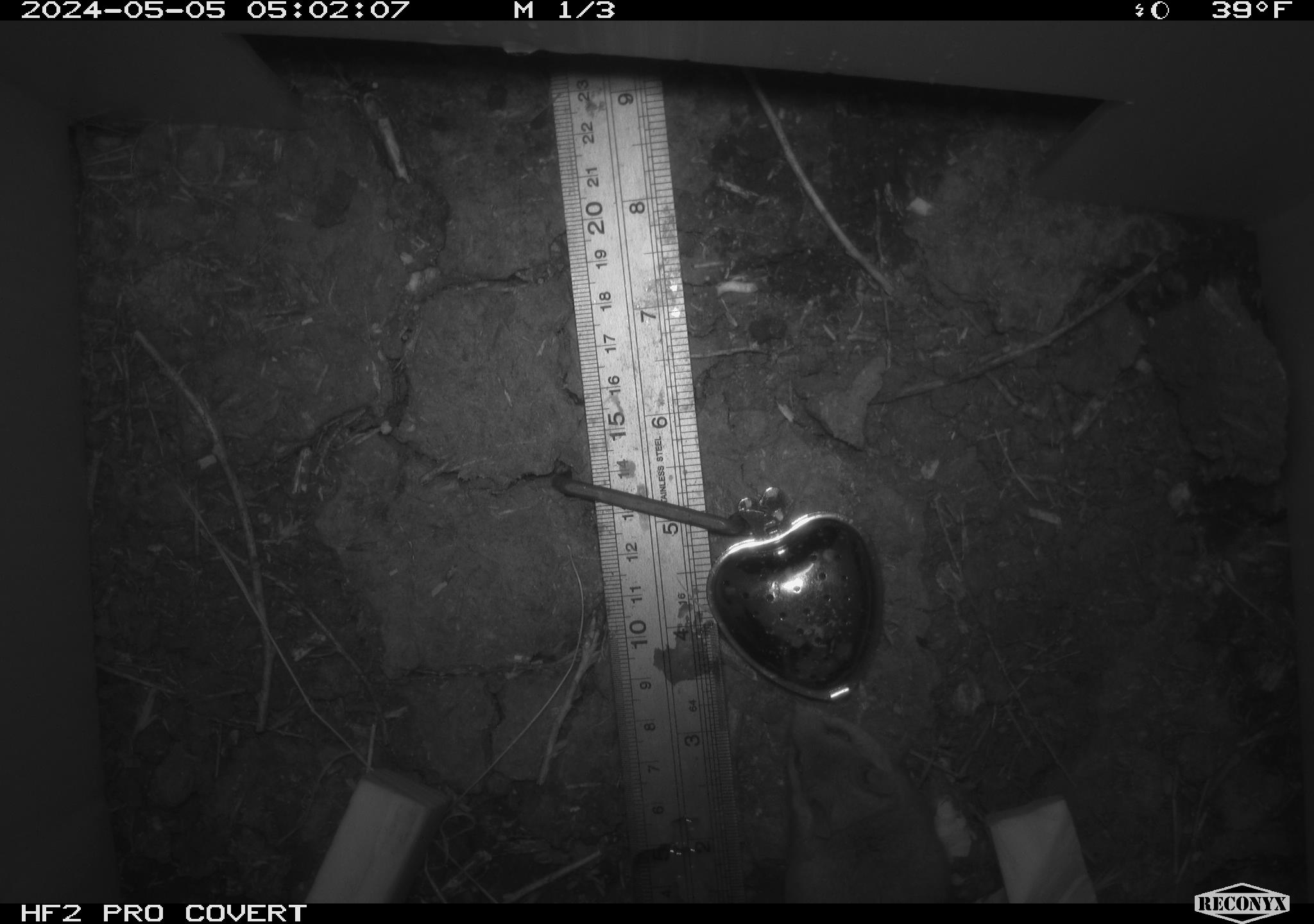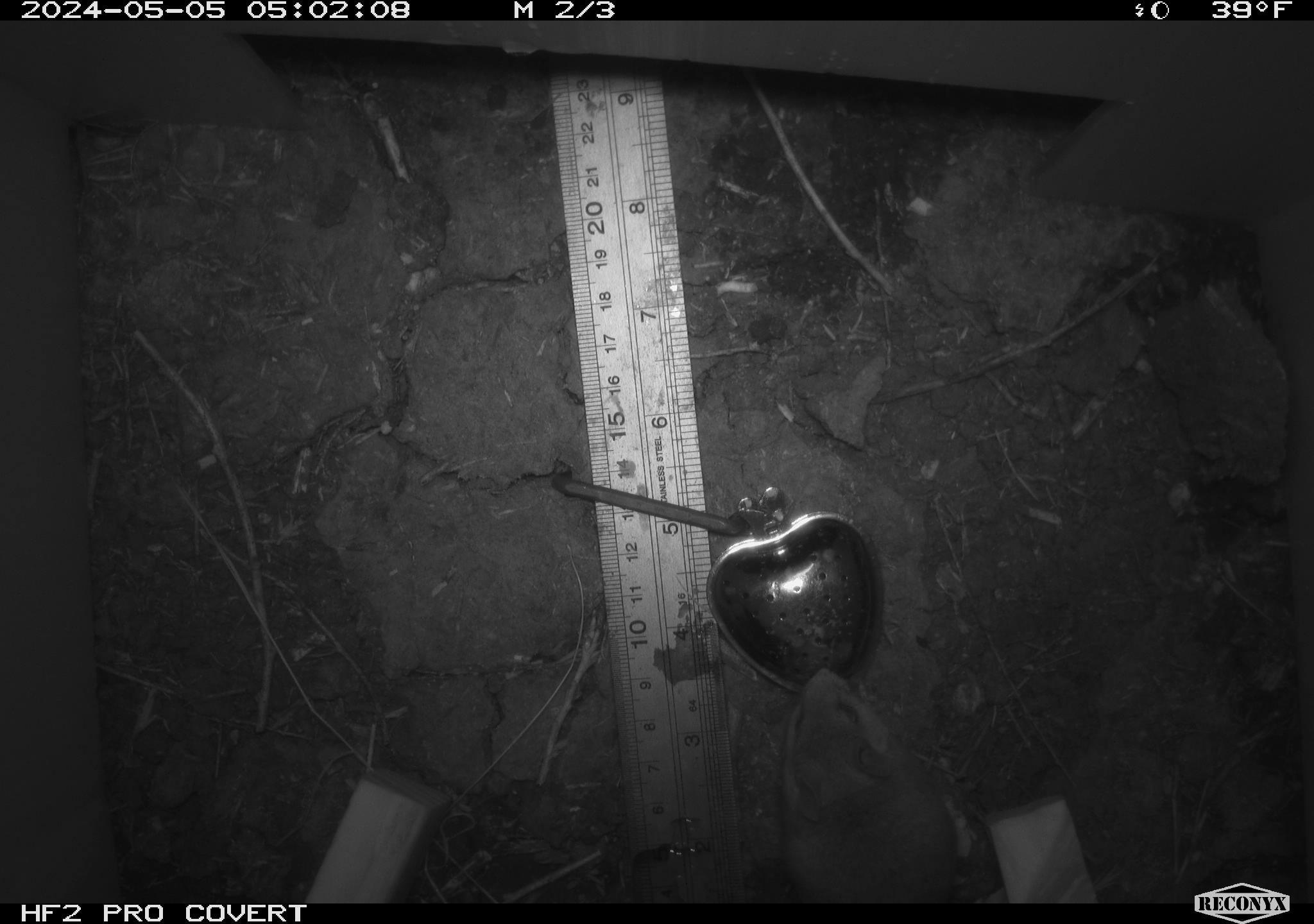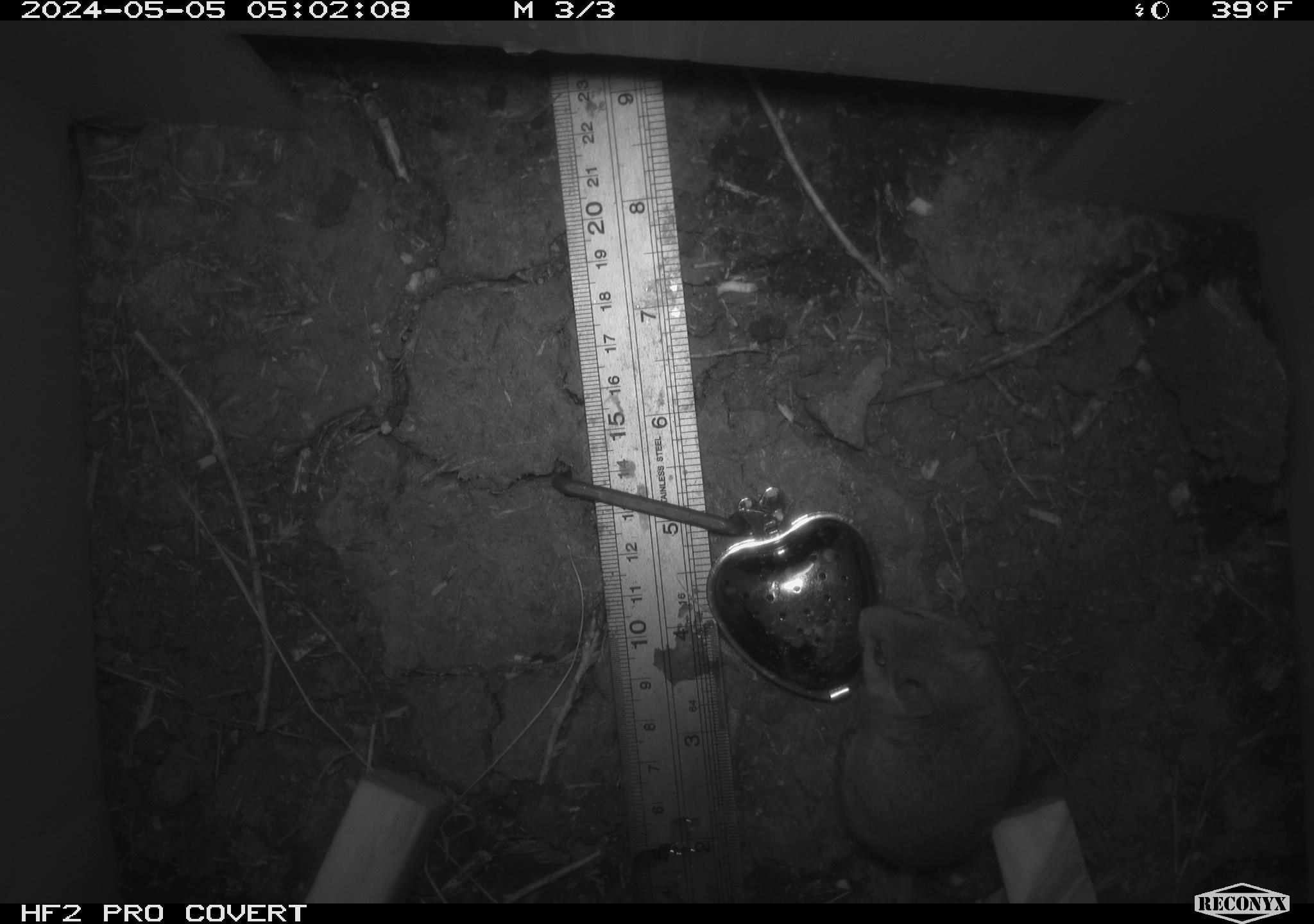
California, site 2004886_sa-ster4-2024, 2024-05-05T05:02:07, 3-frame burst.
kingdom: Animalia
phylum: Chordata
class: Mammalia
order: Rodentia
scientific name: Rodentia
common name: mouse species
Mouse species (Rodentia).